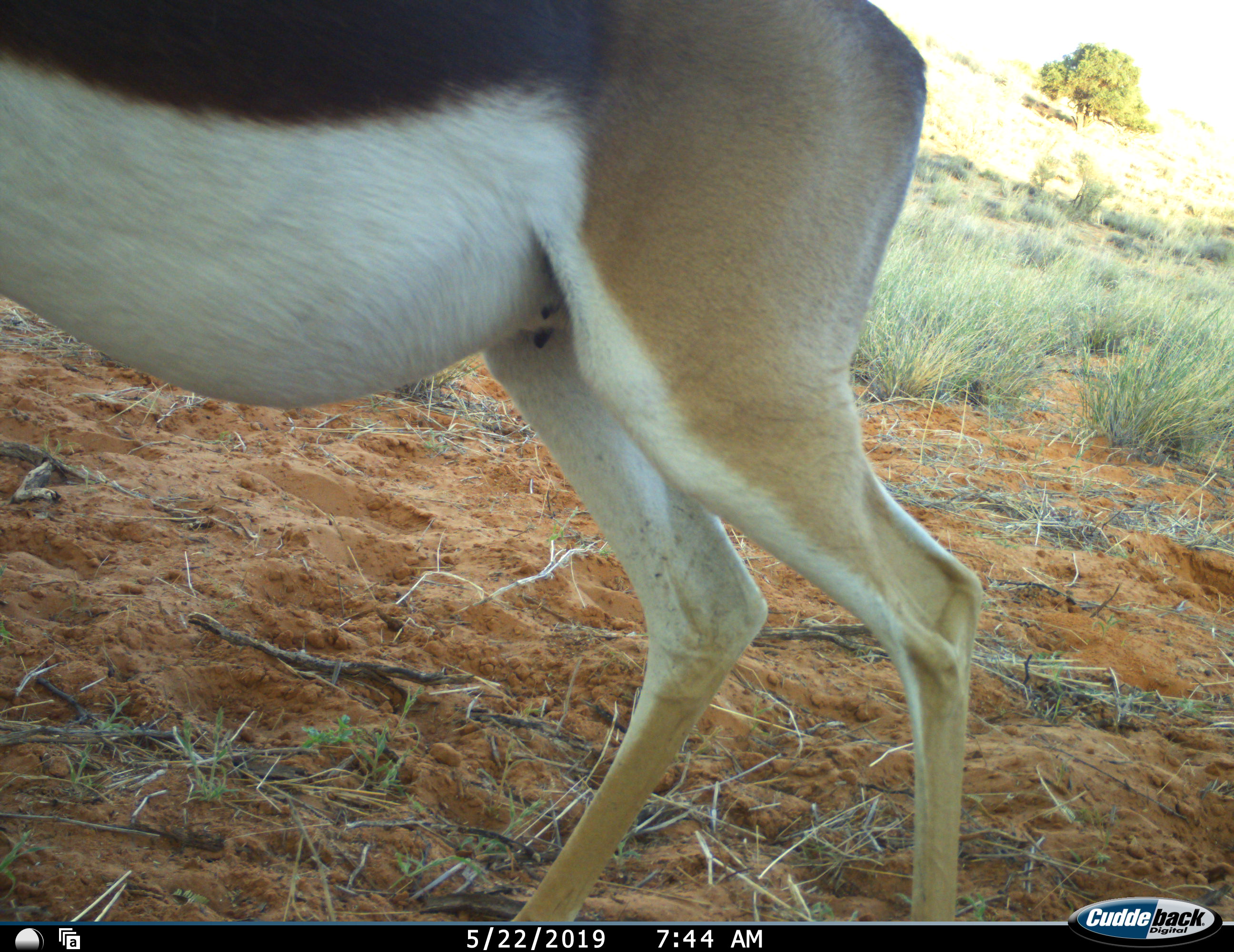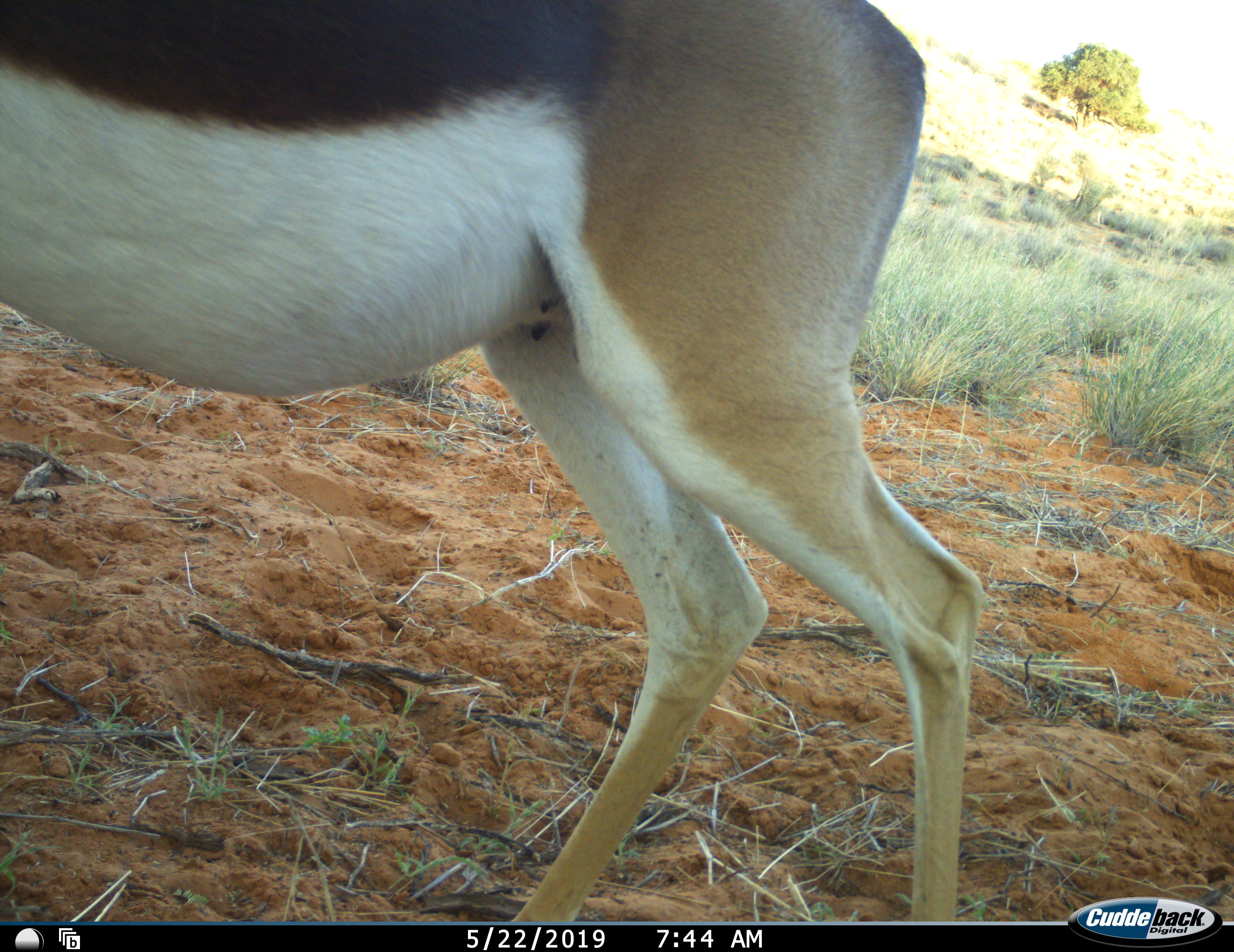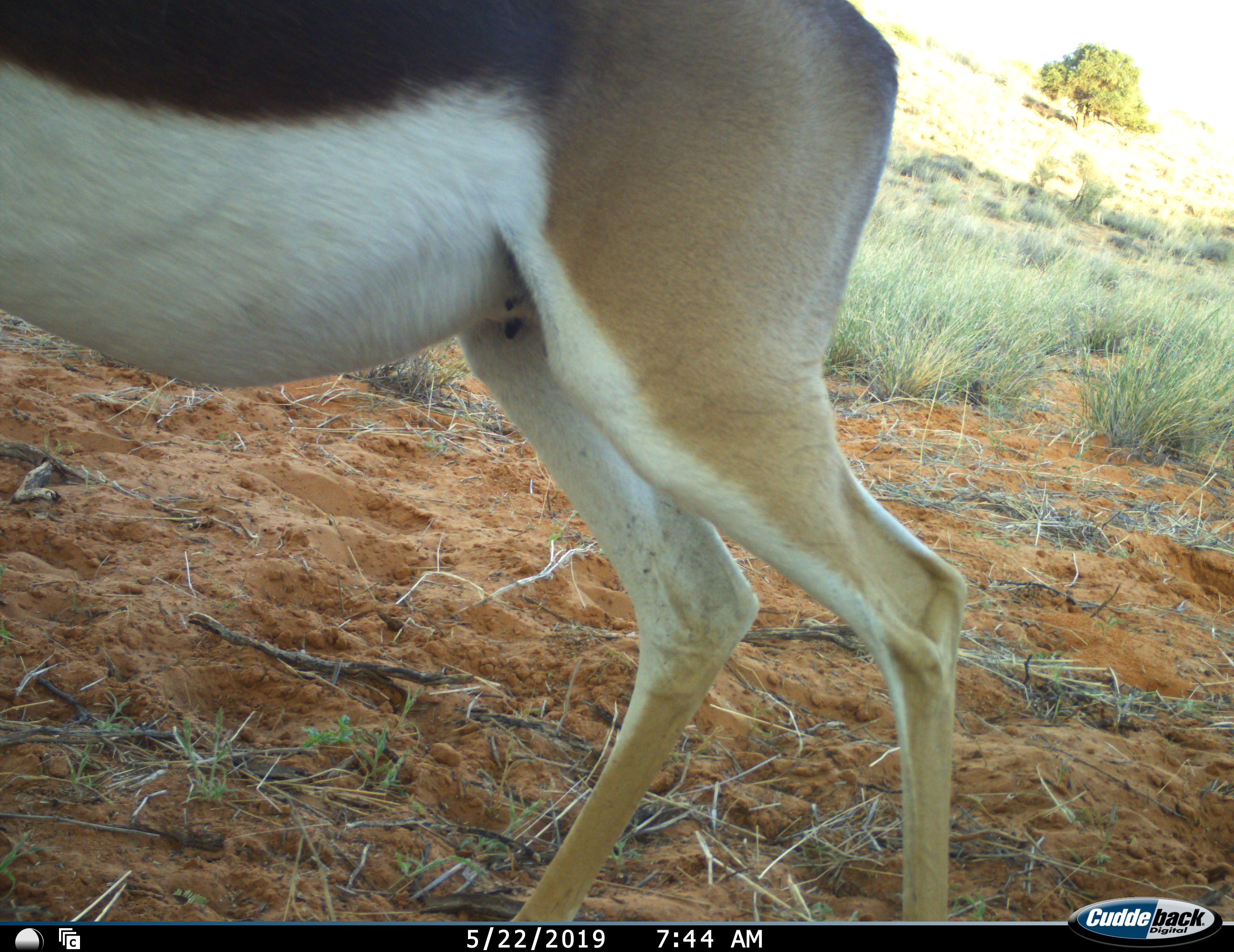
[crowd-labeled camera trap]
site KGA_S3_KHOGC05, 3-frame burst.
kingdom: Animalia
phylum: Chordata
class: Mammalia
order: Artiodactyla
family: Bovidae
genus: Antidorcas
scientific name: Antidorcas marsupialis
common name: springbok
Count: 1.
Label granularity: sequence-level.